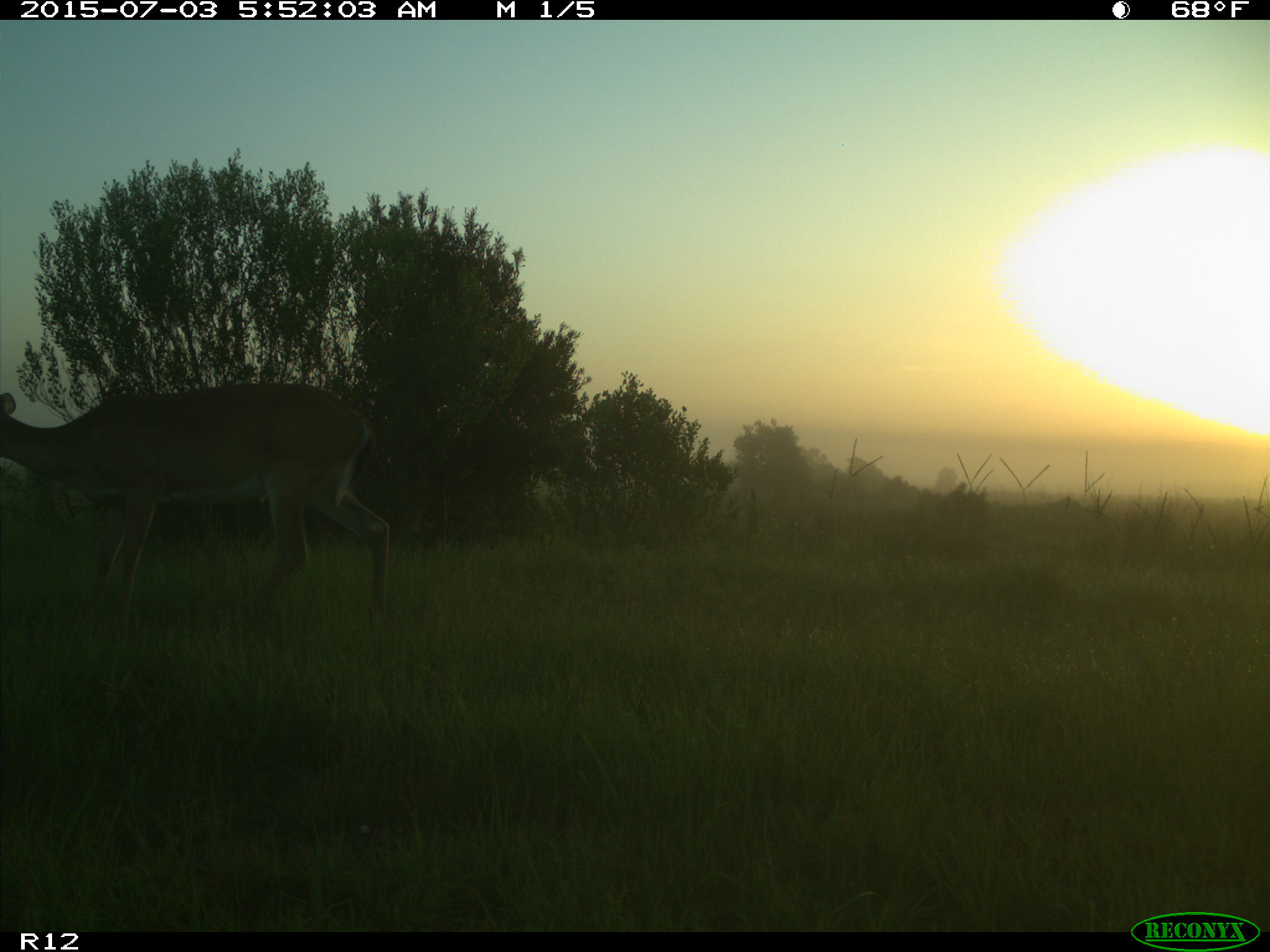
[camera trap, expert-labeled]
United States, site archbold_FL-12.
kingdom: Animalia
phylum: Chordata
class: Mammalia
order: Artiodactyla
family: Cervidae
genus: Odocoileus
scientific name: Odocoileus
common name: deer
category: unidentified deer